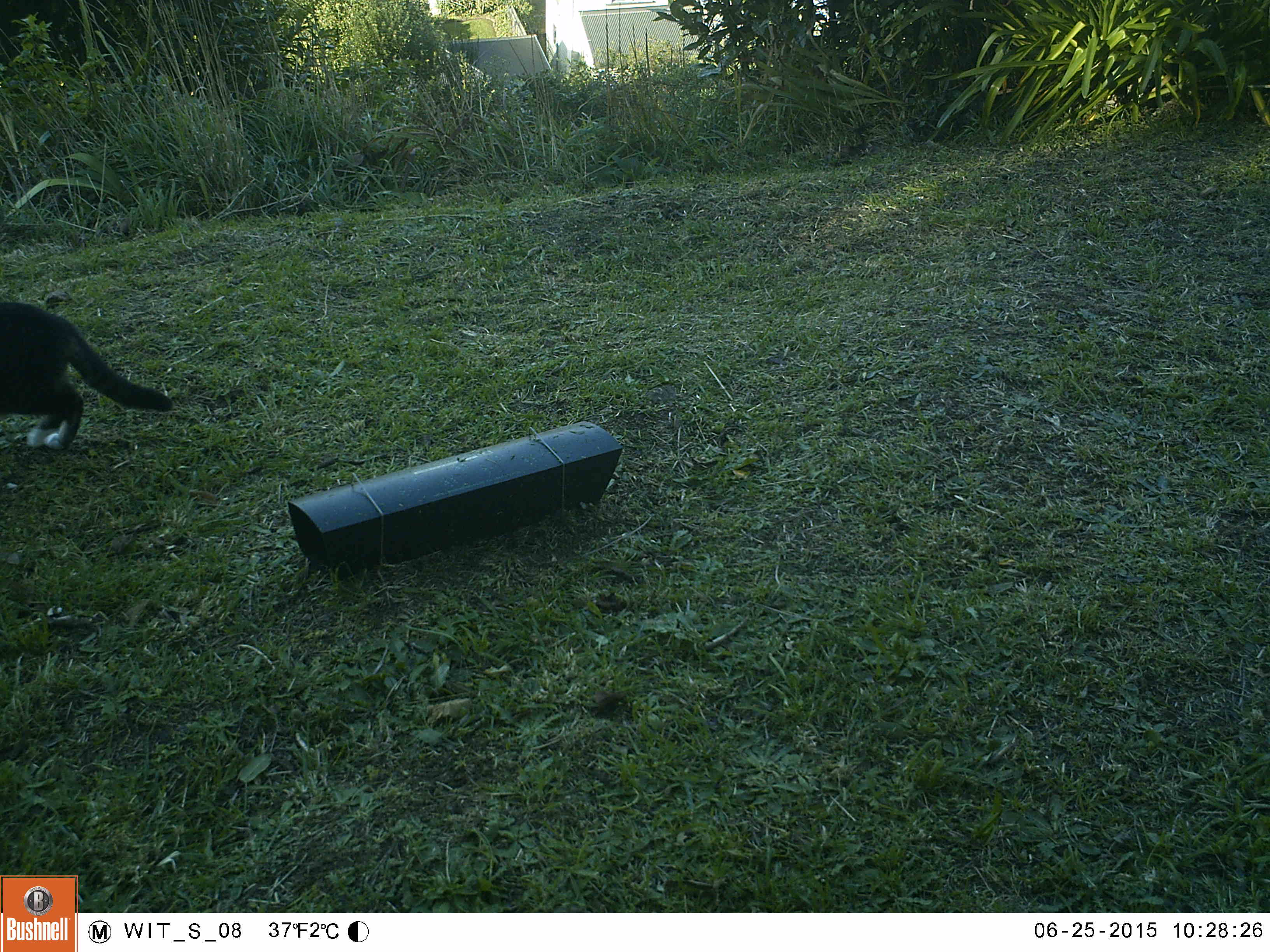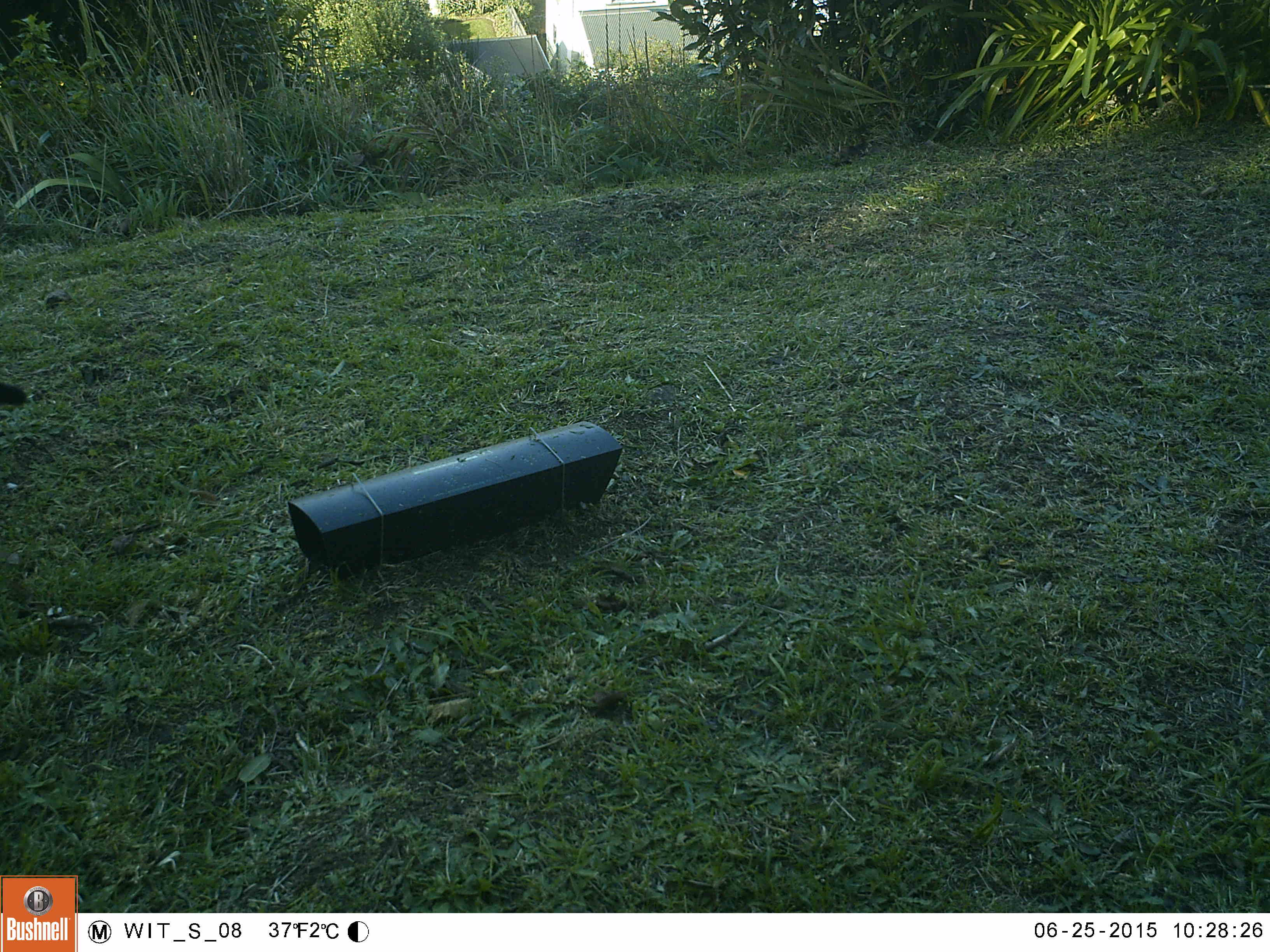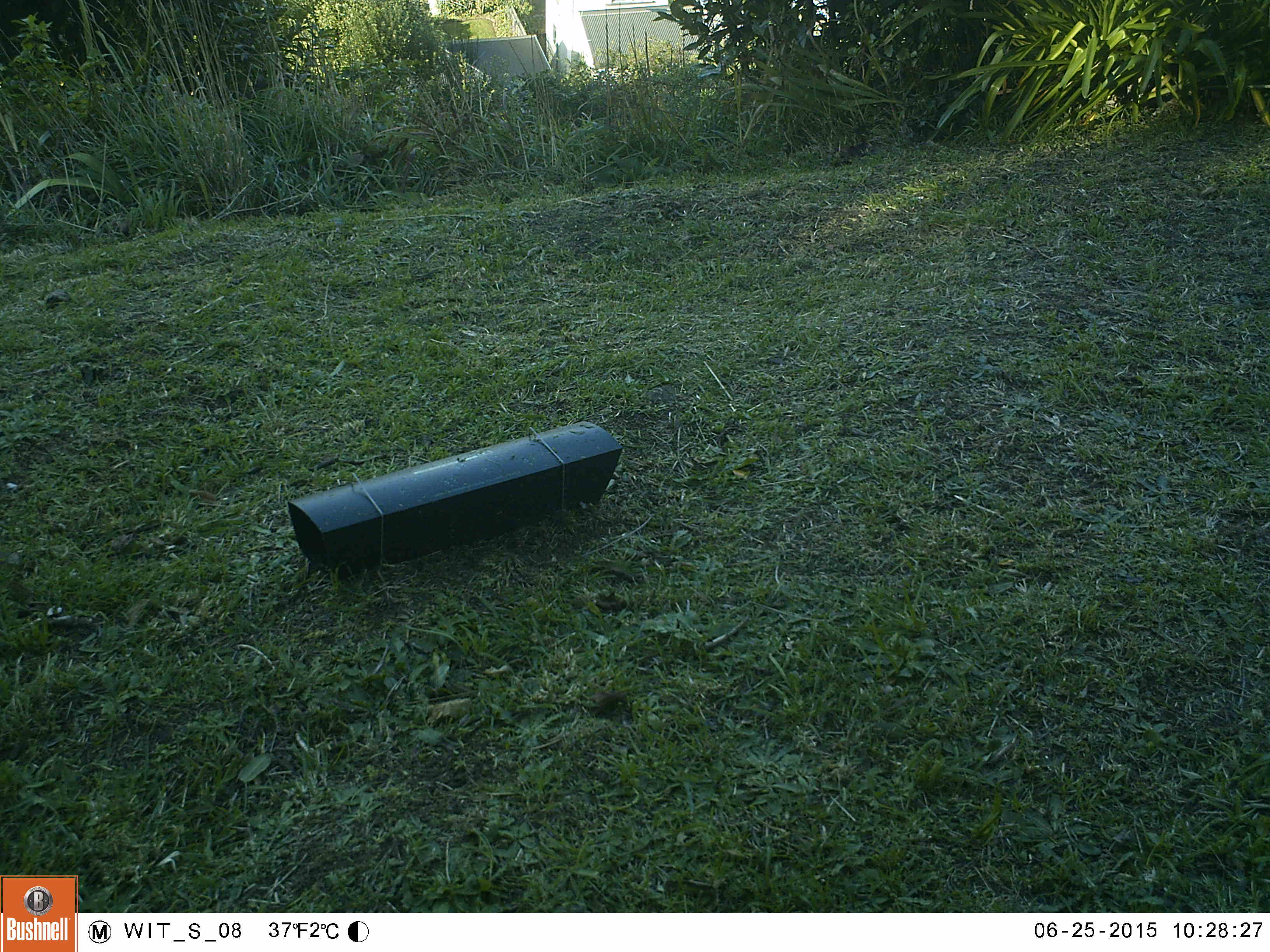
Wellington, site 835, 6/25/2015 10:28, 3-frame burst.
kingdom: Animalia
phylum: Chordata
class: Mammalia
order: Carnivora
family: Felidae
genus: Felis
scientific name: Felis catus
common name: cat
Cat (Felis catus).